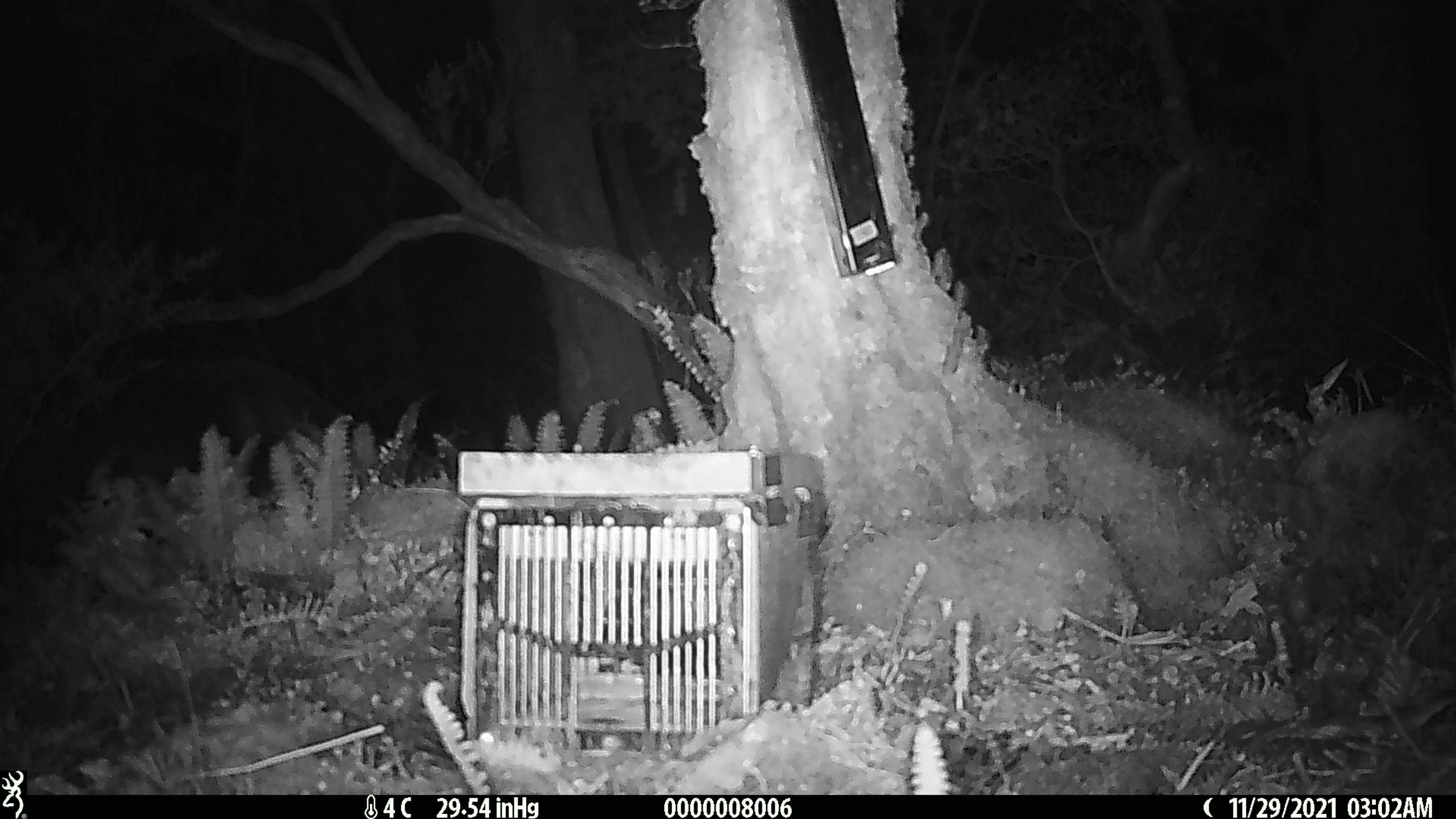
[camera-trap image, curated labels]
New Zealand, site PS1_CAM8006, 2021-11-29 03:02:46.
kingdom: Animalia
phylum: Chordata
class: Mammalia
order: Artiodactyla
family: Cervidae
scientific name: Cervidae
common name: deer